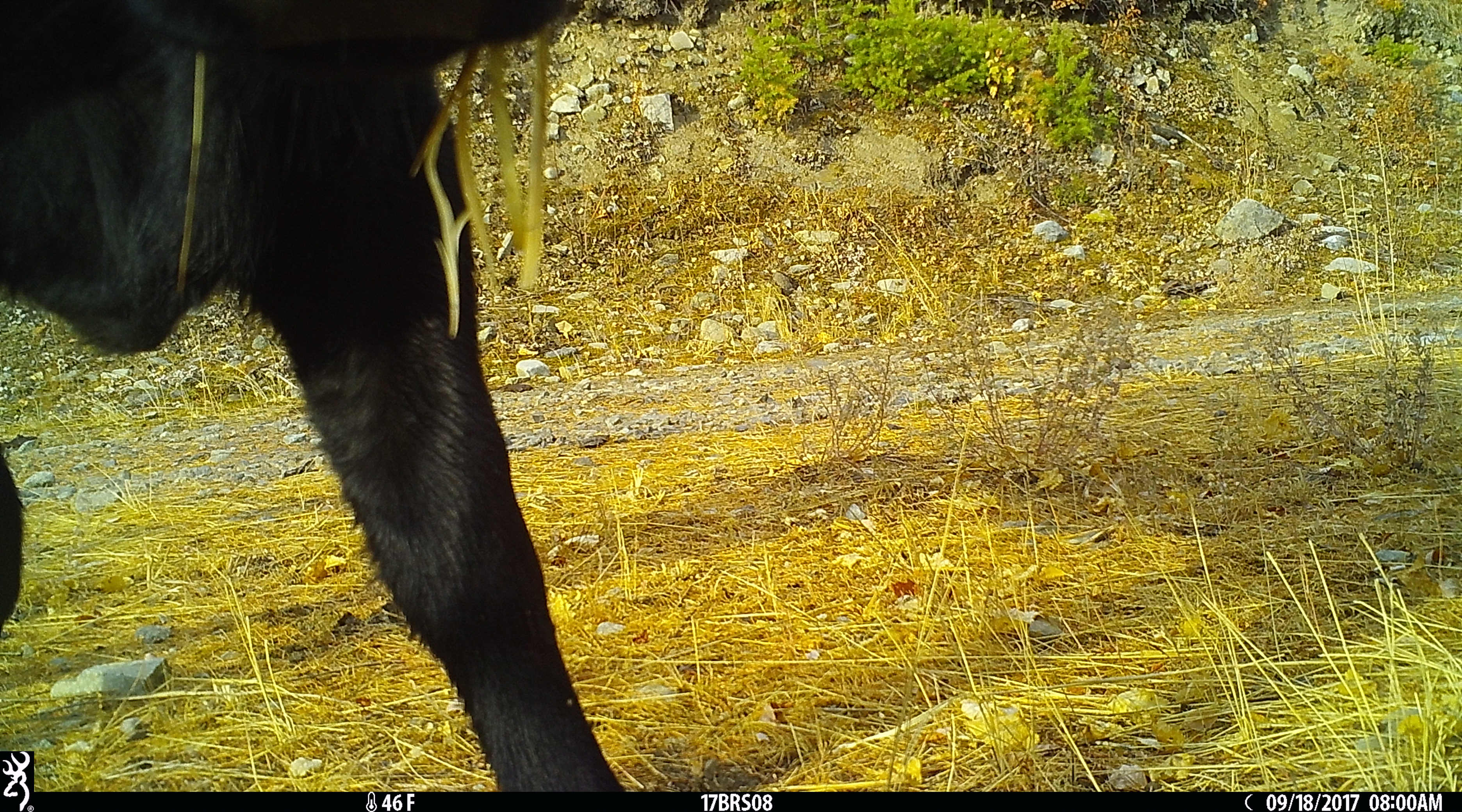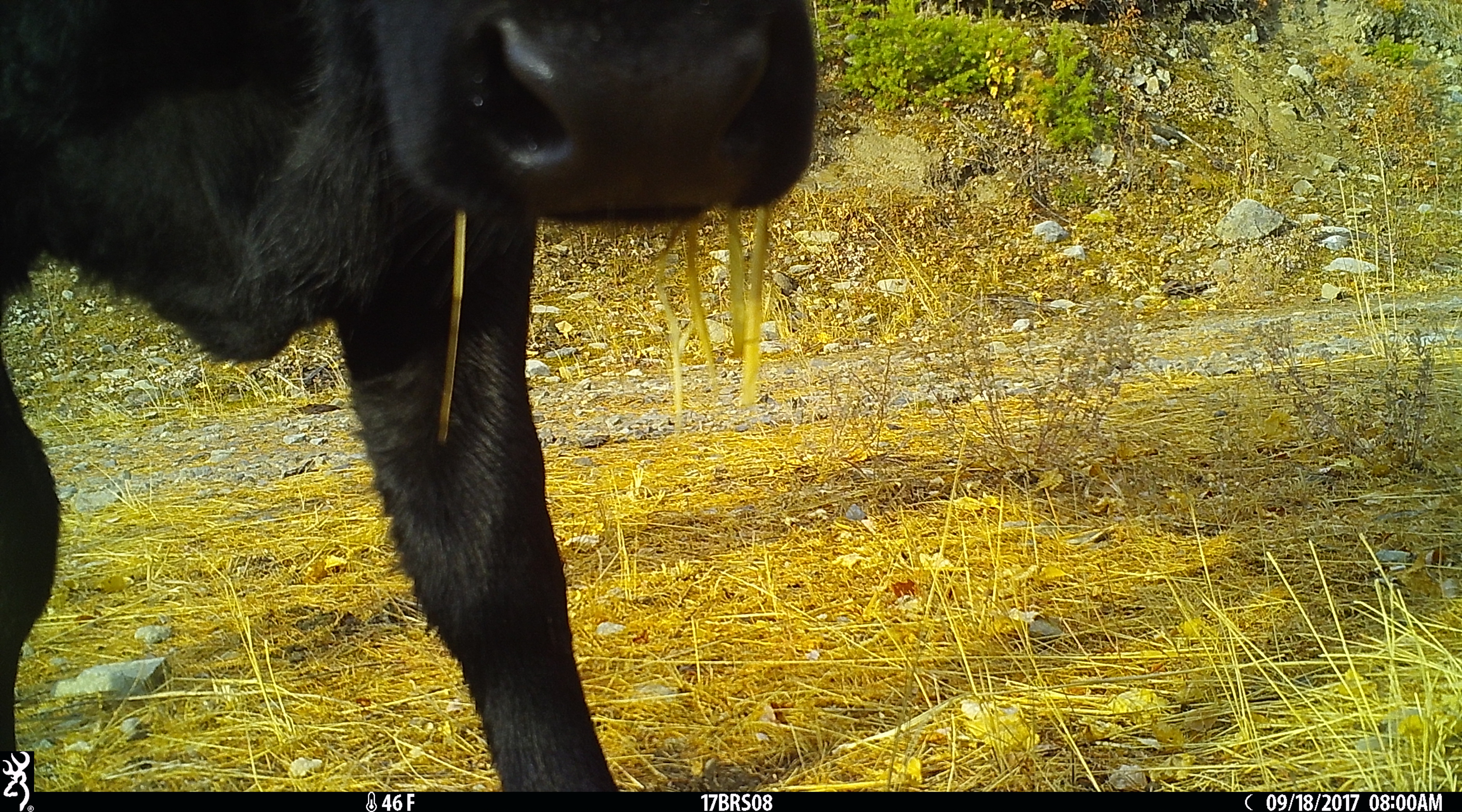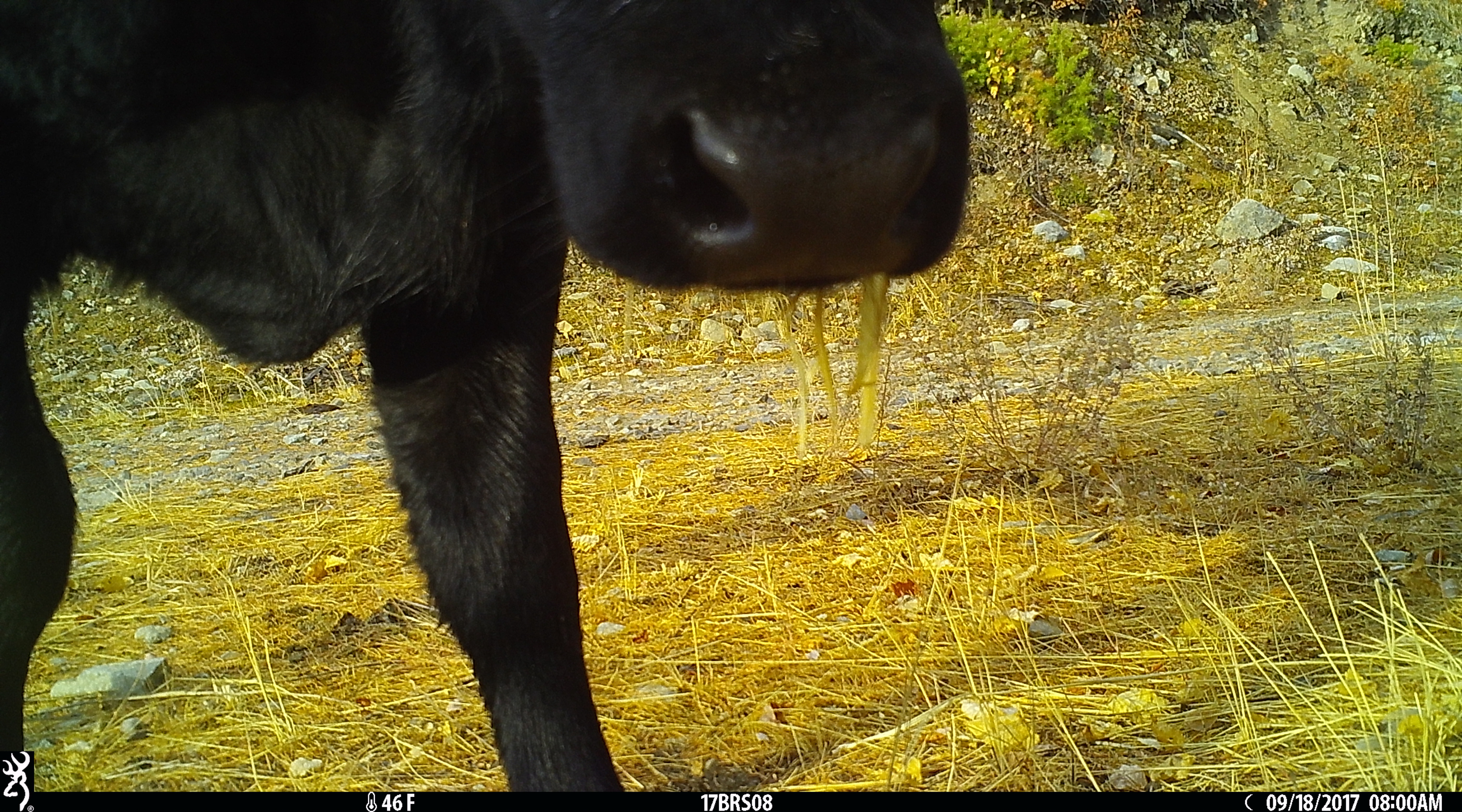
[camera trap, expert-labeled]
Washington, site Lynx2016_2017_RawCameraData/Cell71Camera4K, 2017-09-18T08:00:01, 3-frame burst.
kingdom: Animalia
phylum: Chordata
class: Mammalia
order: Artiodactyla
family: Bovidae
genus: Bos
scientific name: Bos taurus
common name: domestic cattle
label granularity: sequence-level